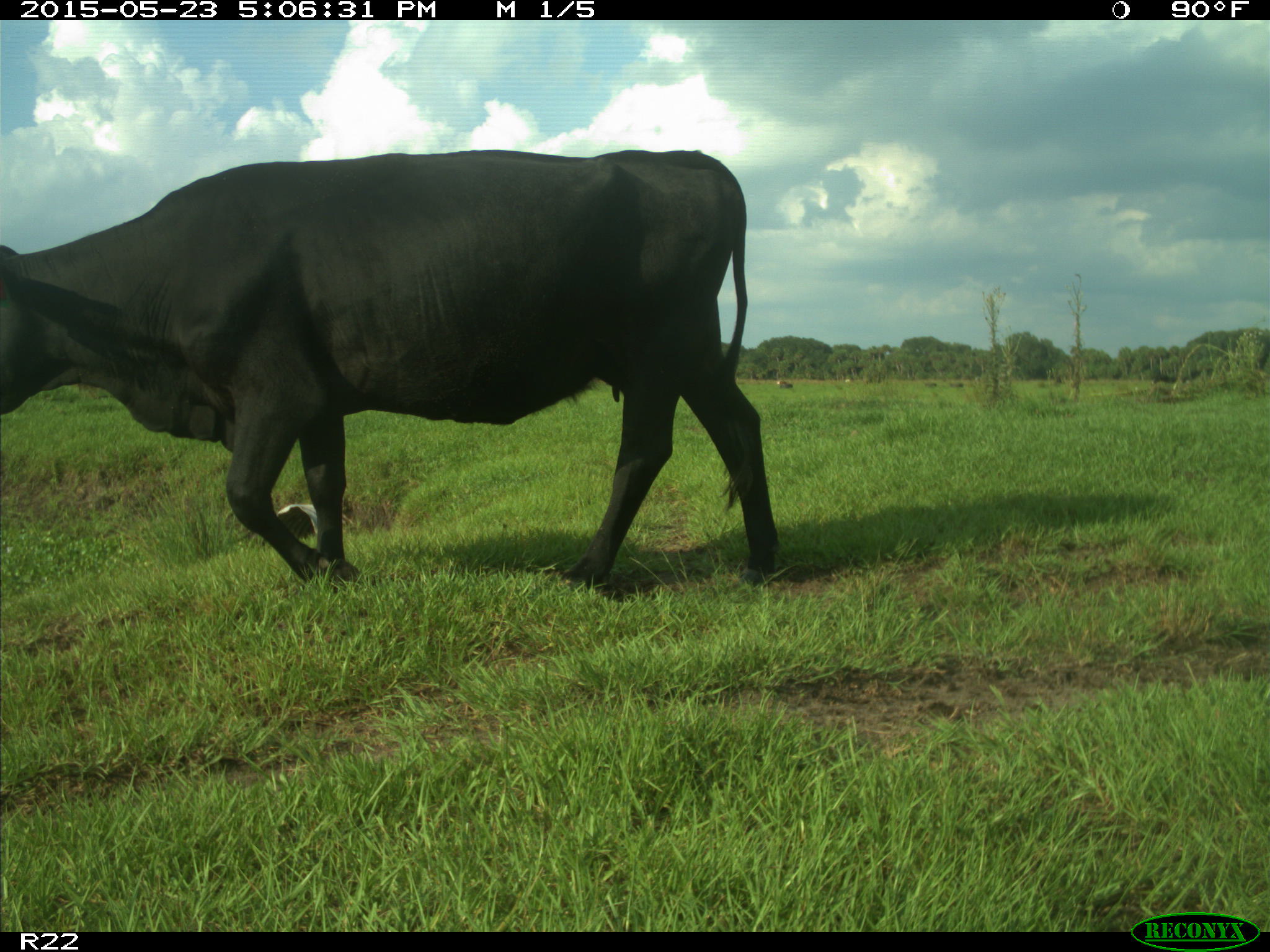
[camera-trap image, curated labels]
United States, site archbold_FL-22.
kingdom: Animalia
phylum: Chordata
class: Mammalia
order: Artiodactyla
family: Bovidae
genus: Bos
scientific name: Bos taurus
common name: domestic cow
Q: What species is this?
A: Bos taurus (domestic cow).